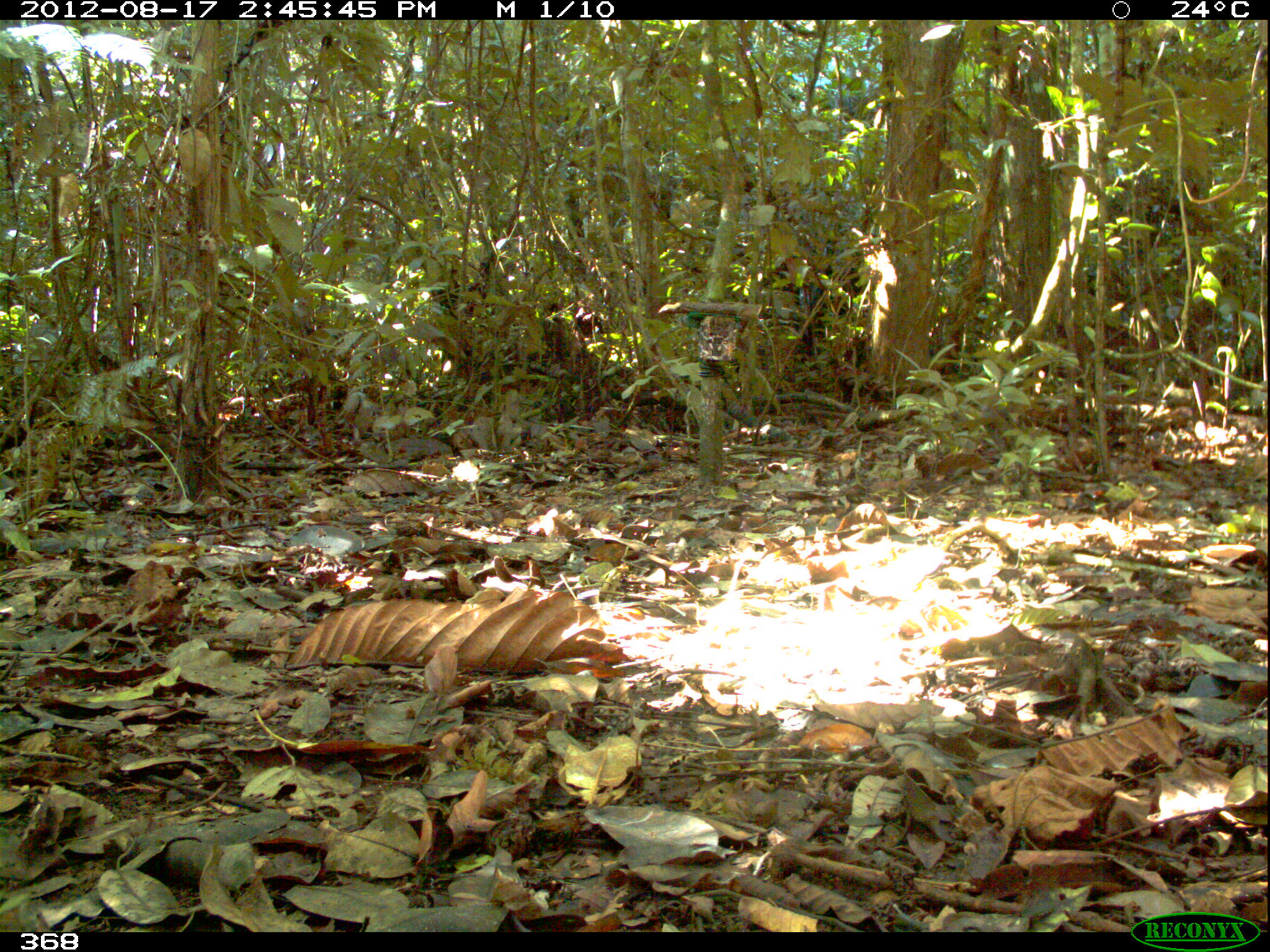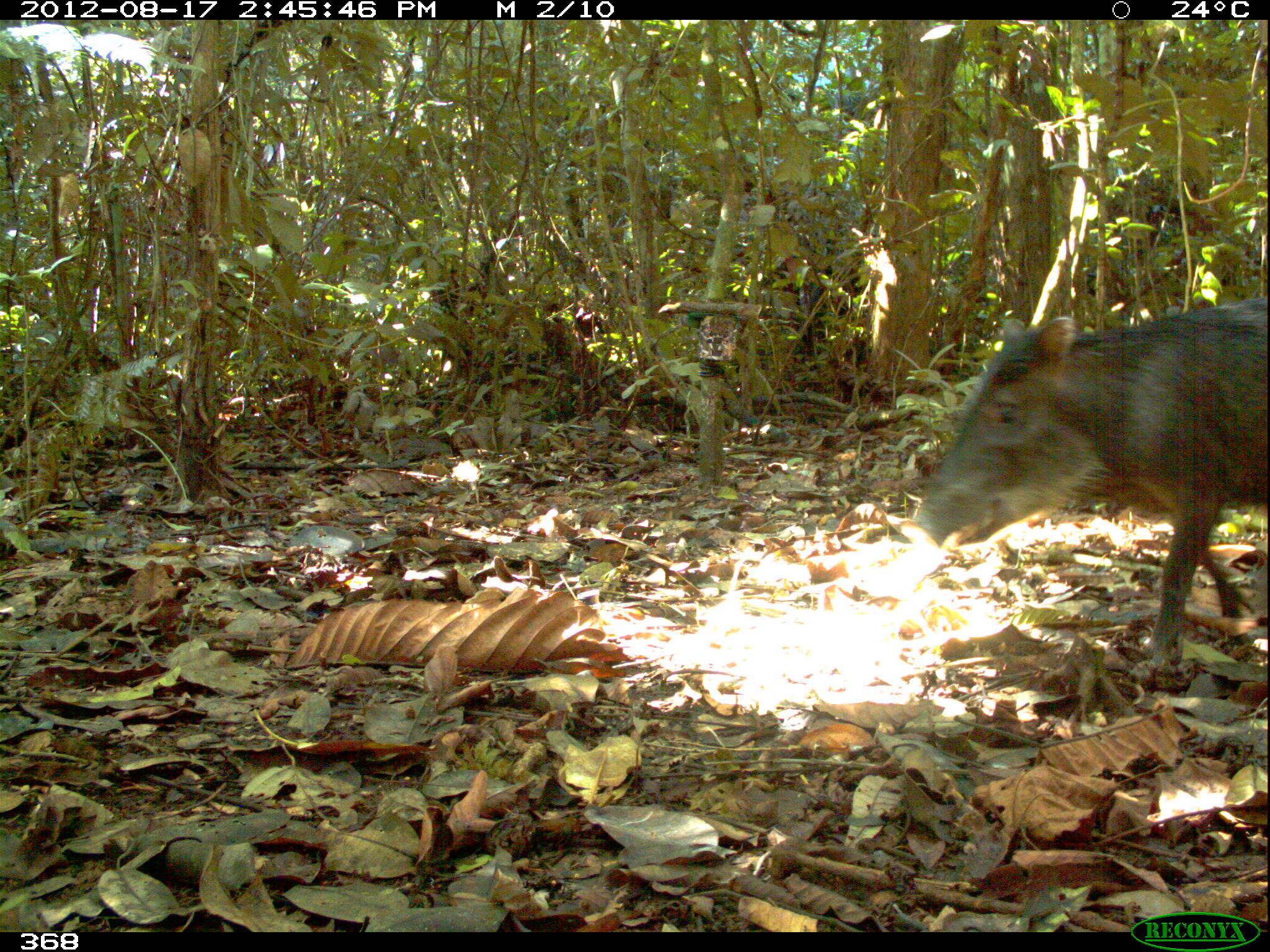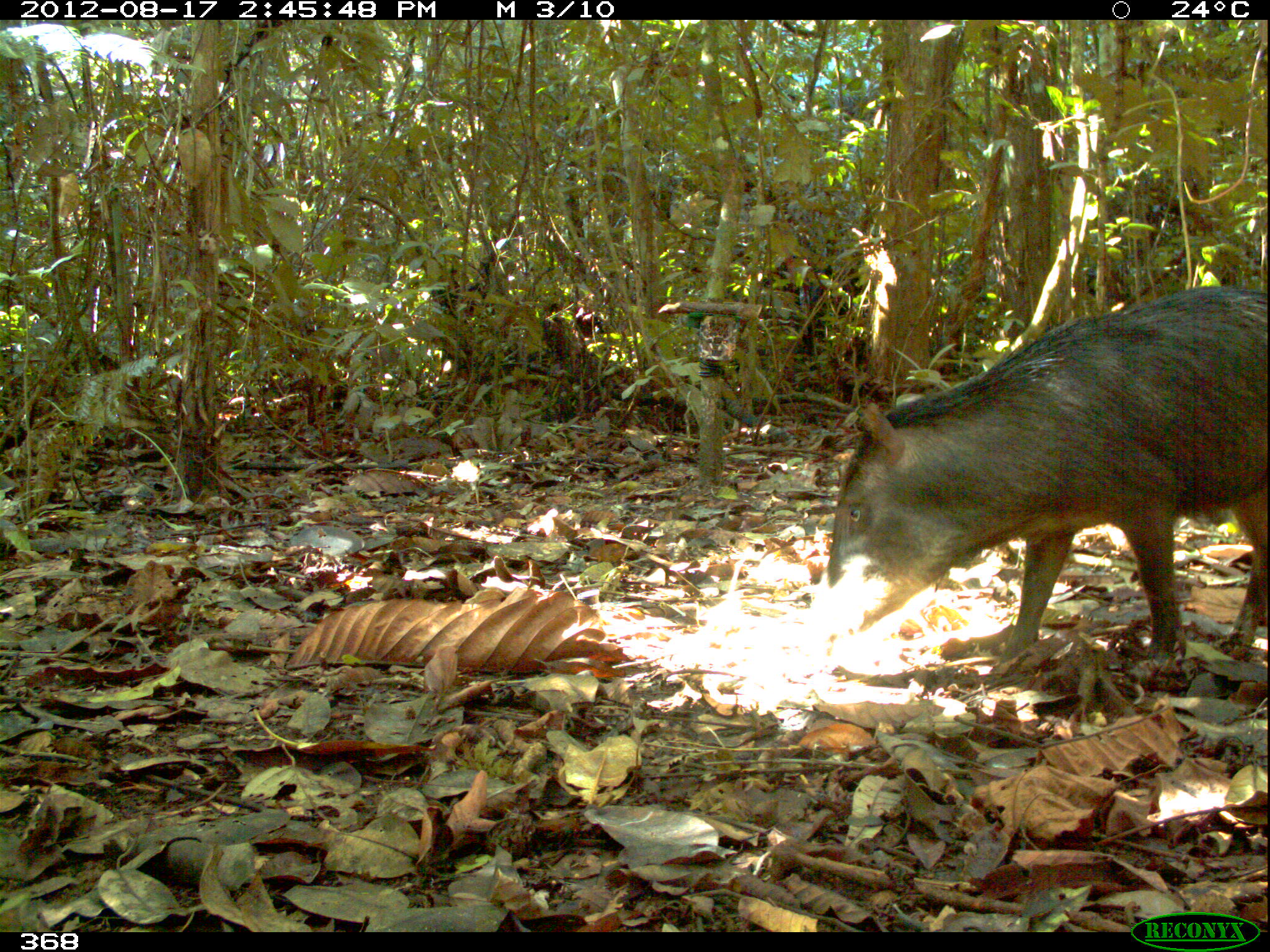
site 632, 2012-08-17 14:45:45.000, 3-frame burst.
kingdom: Animalia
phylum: Chordata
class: Mammalia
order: Artiodactyla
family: Tayassuidae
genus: Tayassu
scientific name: Tayassu pecari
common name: white-lipped peccary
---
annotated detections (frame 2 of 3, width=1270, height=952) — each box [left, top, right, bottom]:
tayassu pecari: [898, 291, 1266, 666]